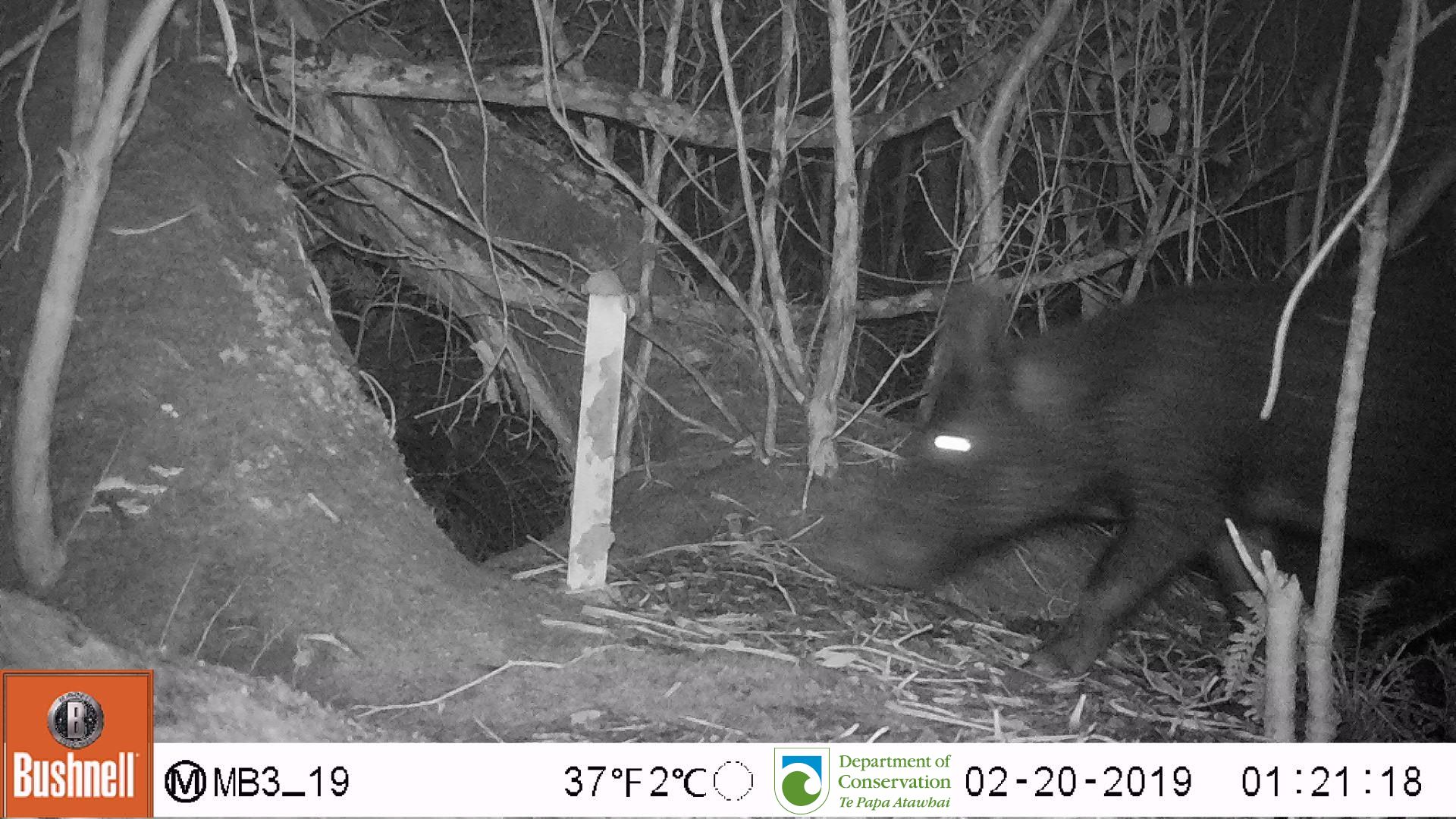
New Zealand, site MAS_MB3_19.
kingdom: Animalia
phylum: Chordata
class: Mammalia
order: Artiodactyla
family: Suidae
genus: Sus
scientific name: Sus scrofa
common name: pig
Pig (Sus scrofa).